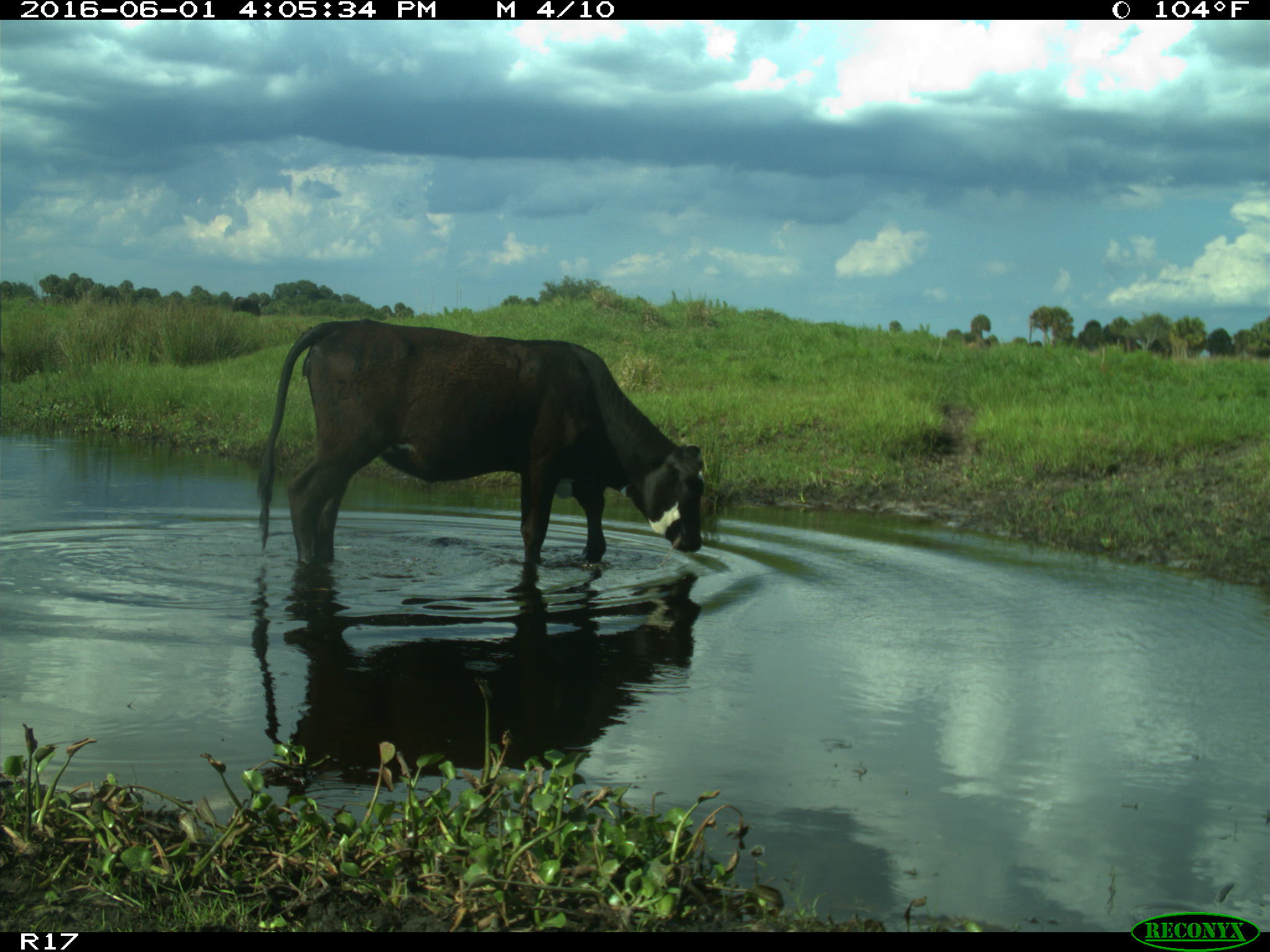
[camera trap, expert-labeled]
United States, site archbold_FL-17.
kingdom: Animalia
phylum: Chordata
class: Mammalia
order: Artiodactyla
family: Bovidae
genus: Bos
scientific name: Bos taurus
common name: domestic cow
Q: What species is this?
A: Bos taurus (domestic cow).